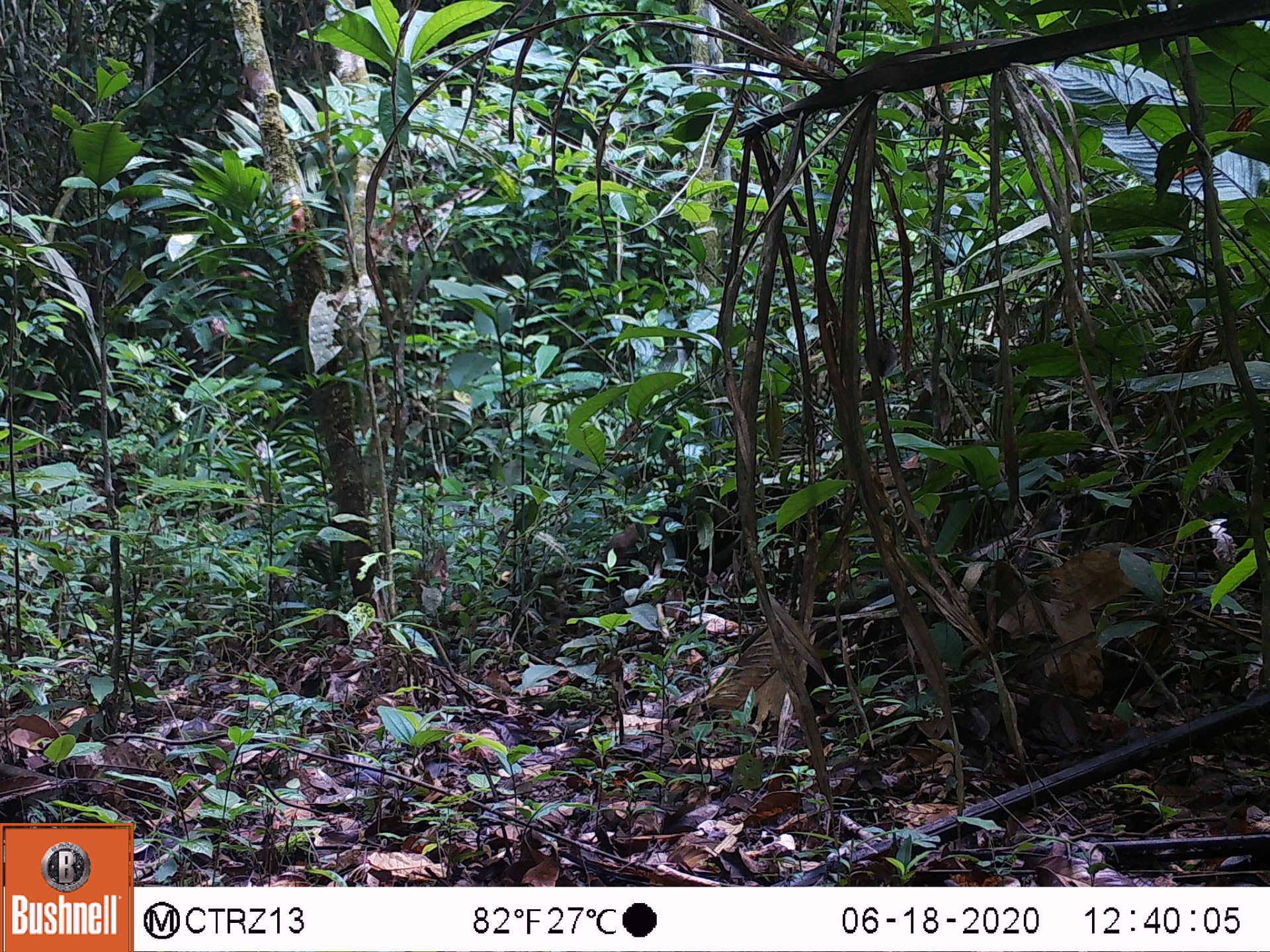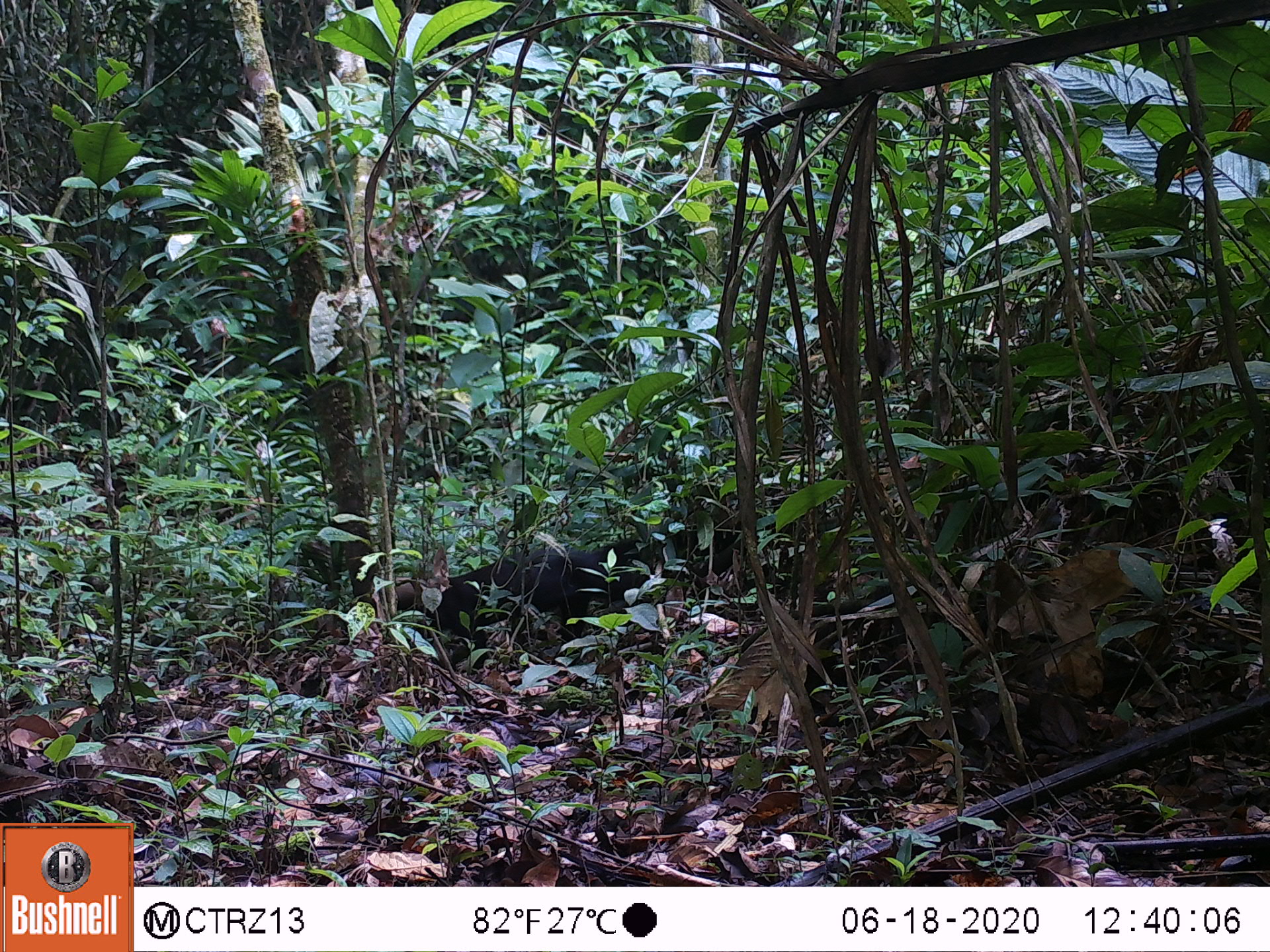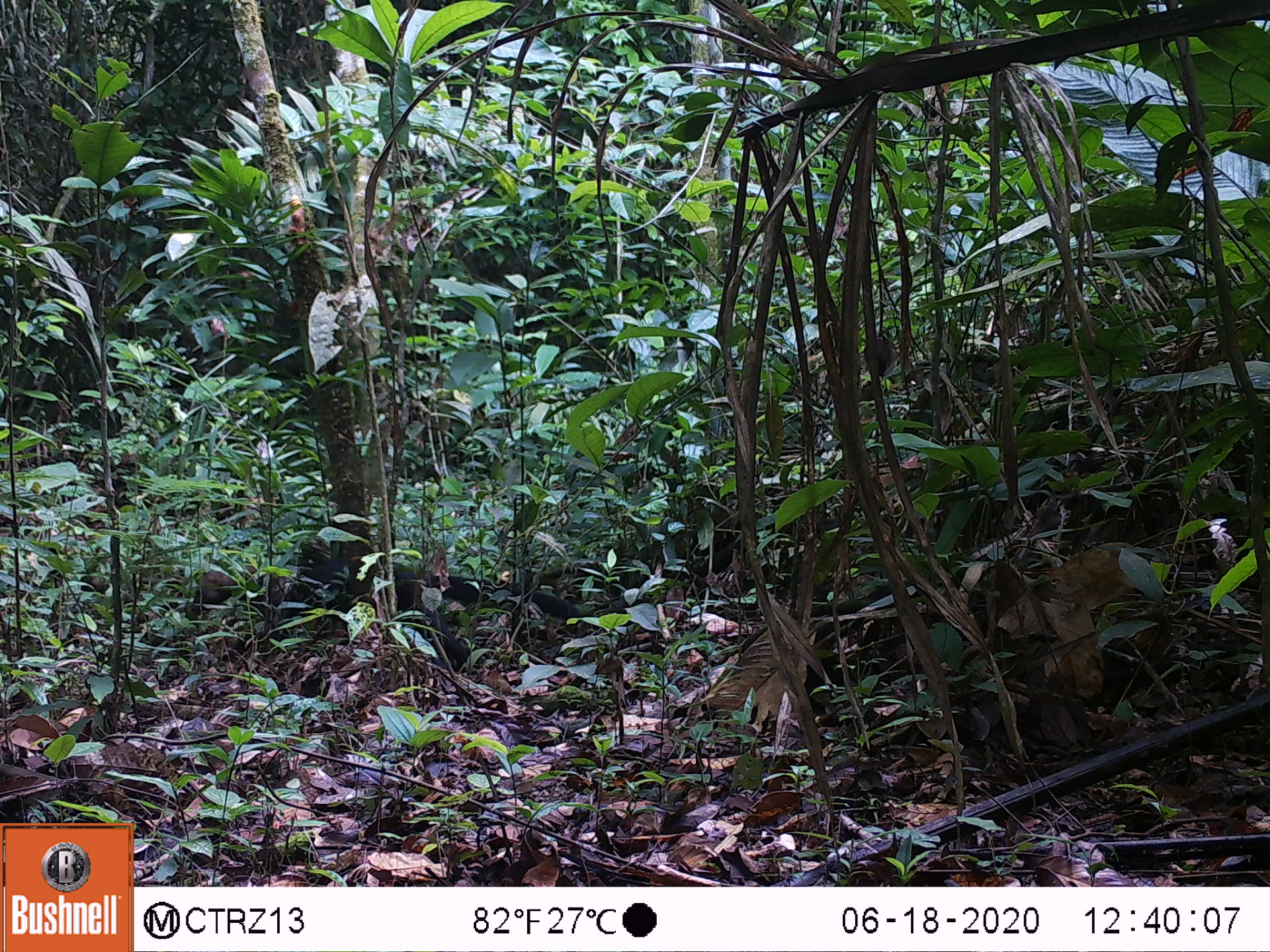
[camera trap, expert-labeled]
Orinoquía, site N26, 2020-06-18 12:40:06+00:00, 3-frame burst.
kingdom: Animalia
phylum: Chordata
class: Mammalia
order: Carnivora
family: Mustelidae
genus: Eira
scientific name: Eira barbara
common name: tayra